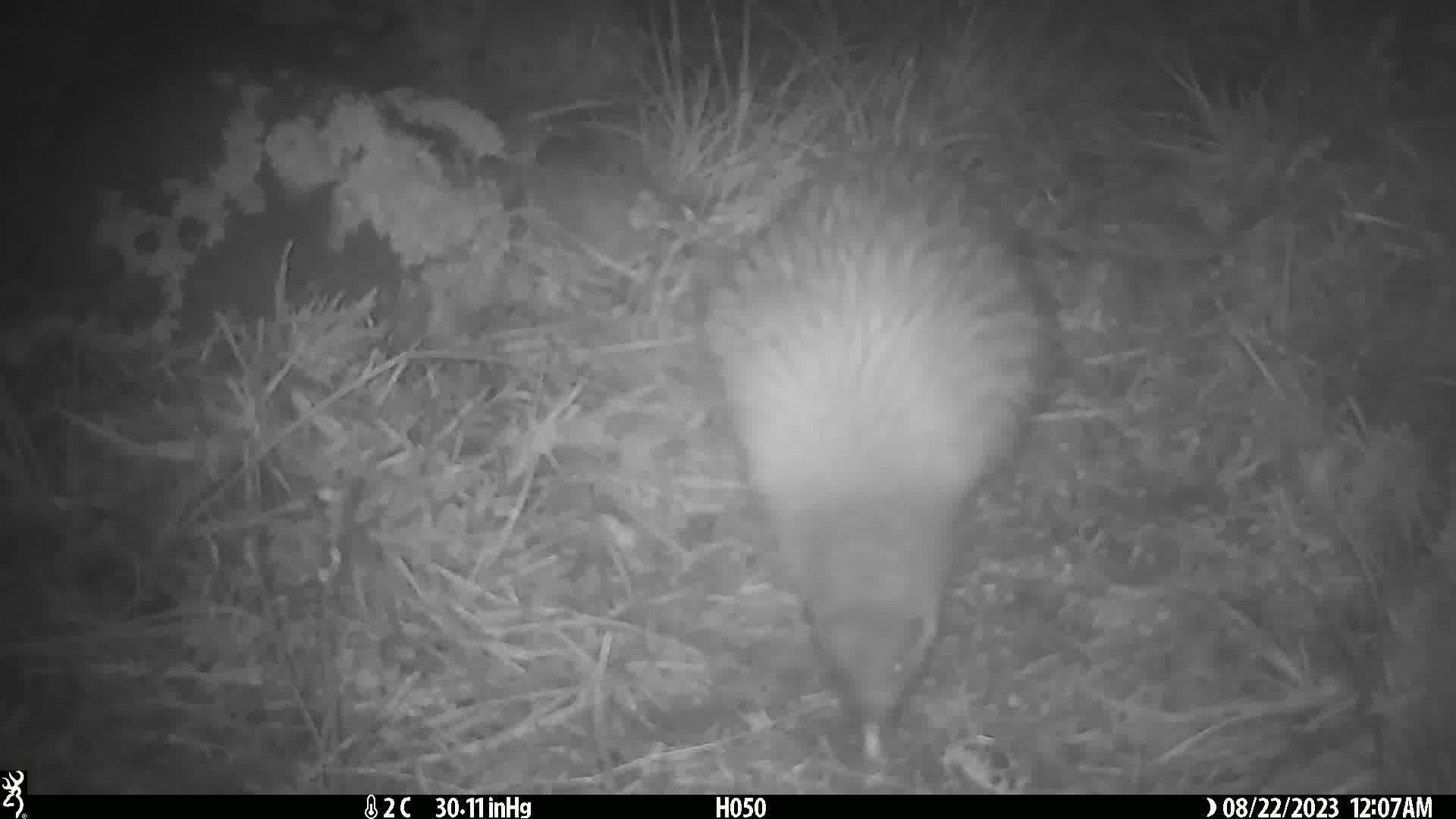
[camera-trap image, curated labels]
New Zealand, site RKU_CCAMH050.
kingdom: Animalia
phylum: Chordata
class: Aves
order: Apterygiformes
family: Apterygidae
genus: Apteryx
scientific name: Apteryx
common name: kiwi